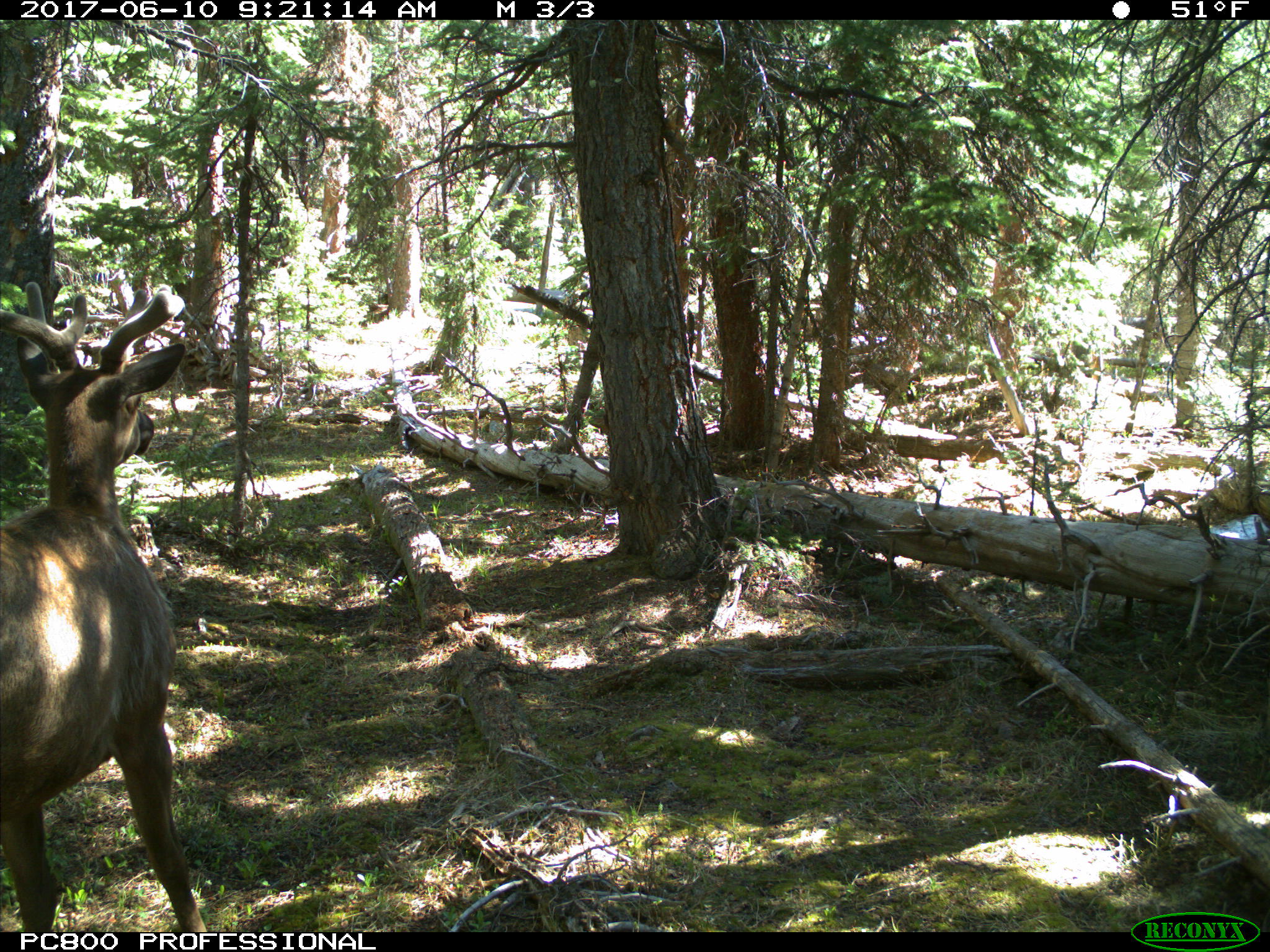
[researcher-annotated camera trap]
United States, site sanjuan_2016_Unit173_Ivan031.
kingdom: Animalia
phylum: Chordata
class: Mammalia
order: Artiodactyla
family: Cervidae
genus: Cervus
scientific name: Cervus elaphus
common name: red deer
Cervus elaphus (red deer).